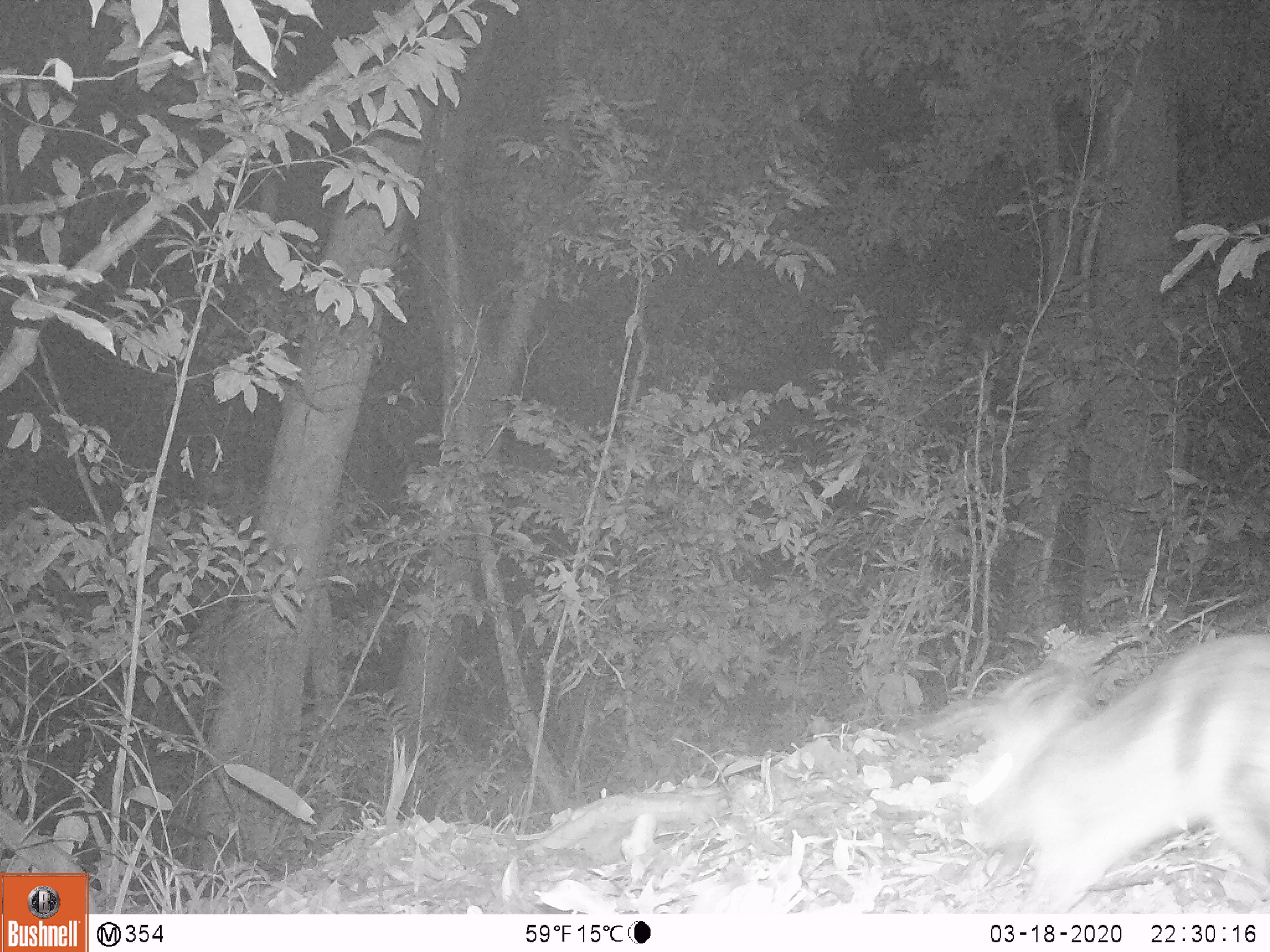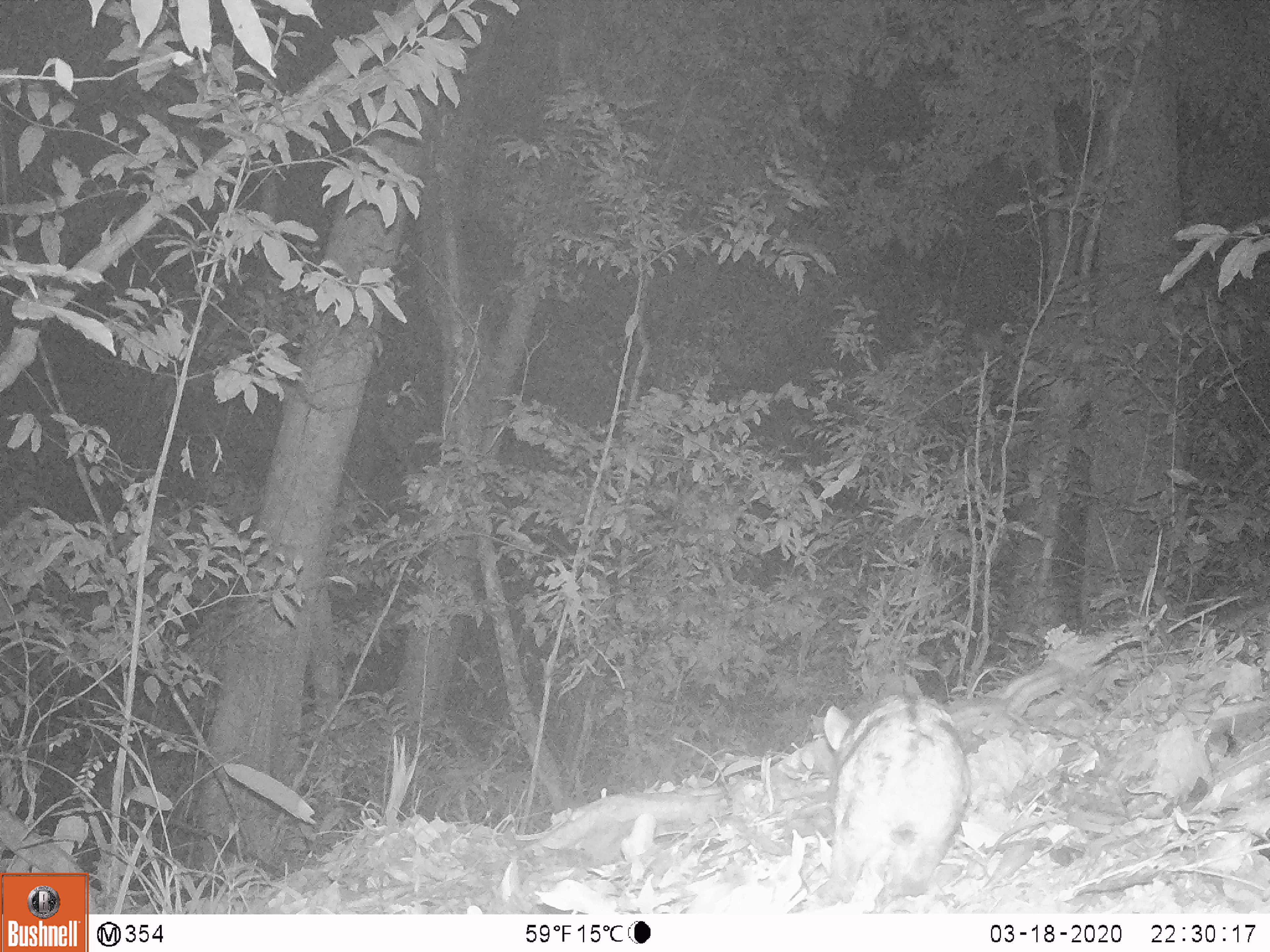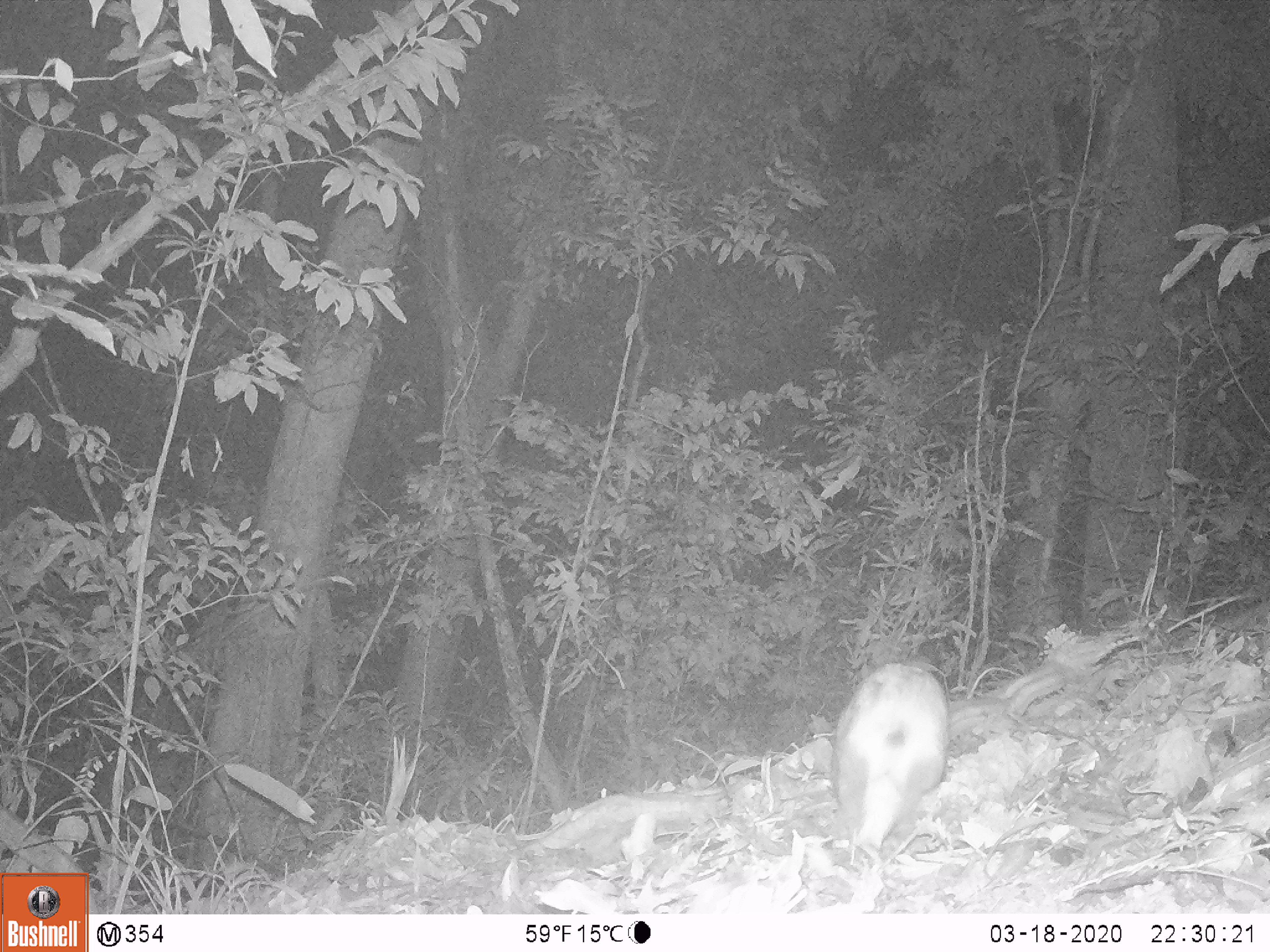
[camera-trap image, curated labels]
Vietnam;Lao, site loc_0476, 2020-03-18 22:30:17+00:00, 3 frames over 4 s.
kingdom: Animalia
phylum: Chordata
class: Mammalia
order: Lagomorpha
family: Leporidae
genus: Nesolagus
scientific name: Nesolagus timminsi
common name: annamite striped rabbit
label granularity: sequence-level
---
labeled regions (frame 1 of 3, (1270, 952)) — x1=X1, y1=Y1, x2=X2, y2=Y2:
annamite striped rabbit: x1=963, y1=632, x2=1268, y2=913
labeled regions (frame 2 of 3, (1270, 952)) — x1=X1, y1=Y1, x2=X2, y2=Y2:
annamite striped rabbit: x1=821, y1=692, x2=969, y2=911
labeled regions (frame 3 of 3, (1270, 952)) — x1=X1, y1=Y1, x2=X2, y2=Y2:
annamite striped rabbit: x1=829, y1=662, x2=948, y2=853